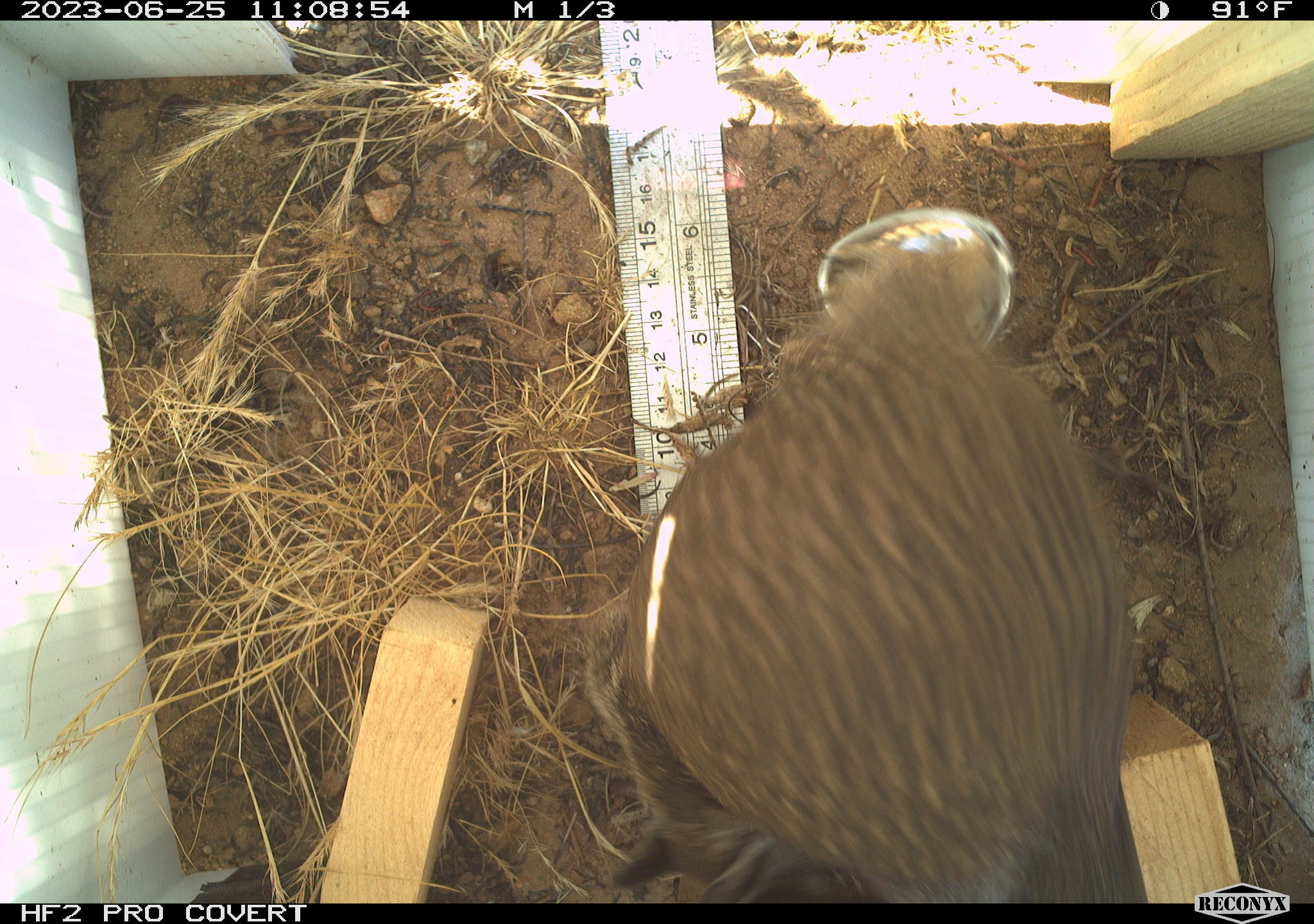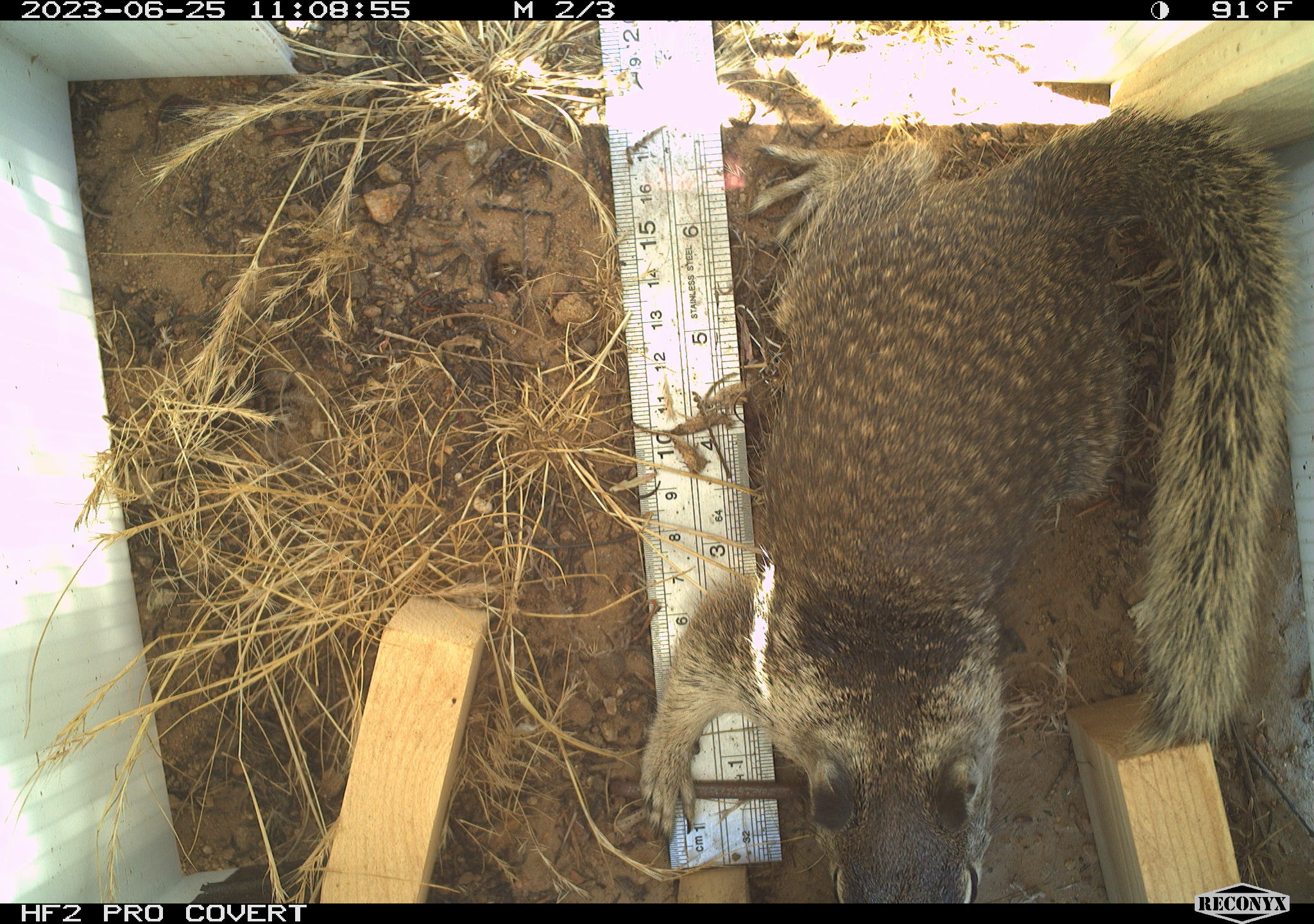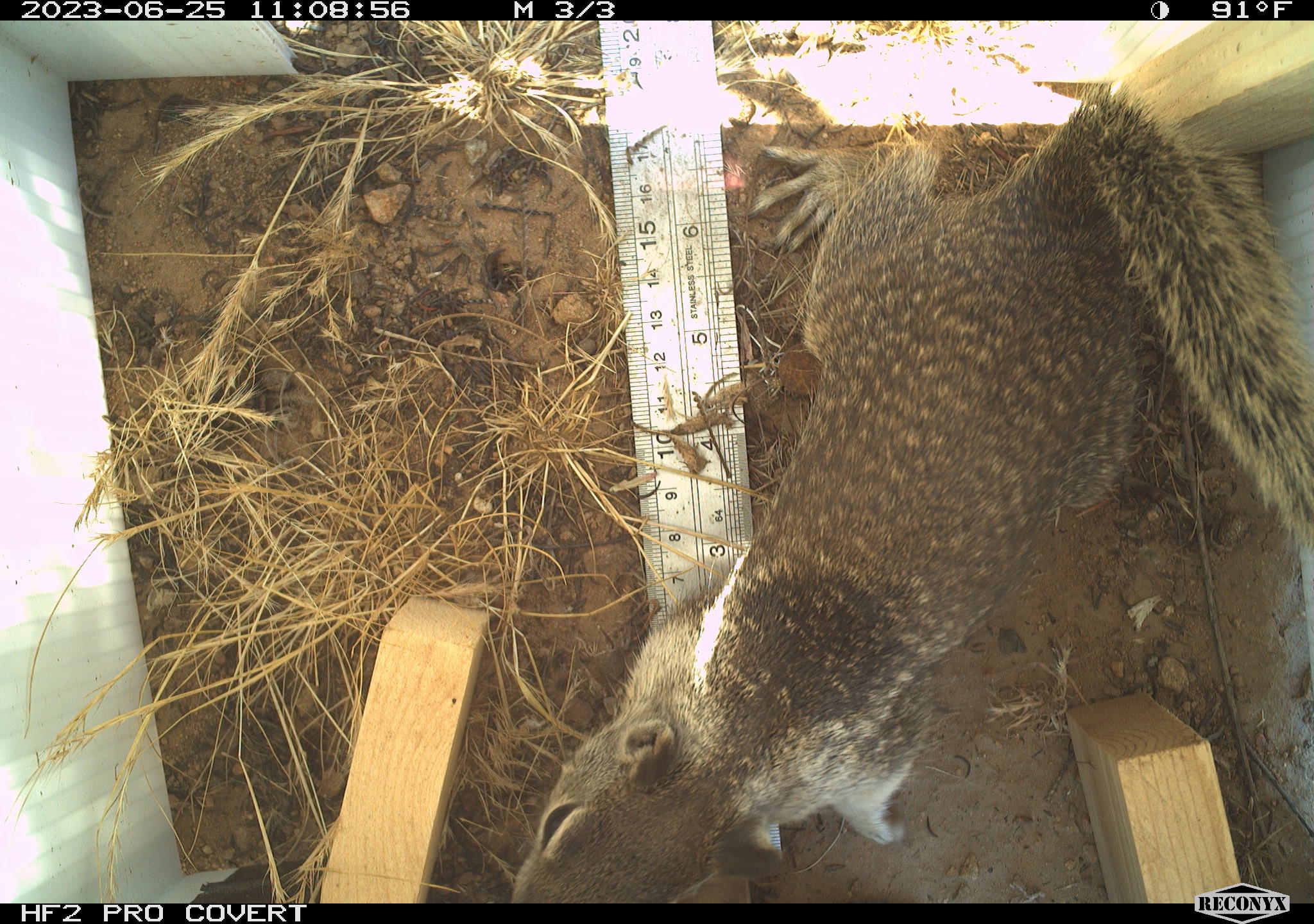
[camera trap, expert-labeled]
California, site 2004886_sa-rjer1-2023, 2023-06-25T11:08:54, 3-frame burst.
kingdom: Animalia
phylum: Chordata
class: Mammalia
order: Rodentia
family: Sciuridae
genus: Otospermophilus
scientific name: Otospermophilus beecheyi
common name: california ground squirrel